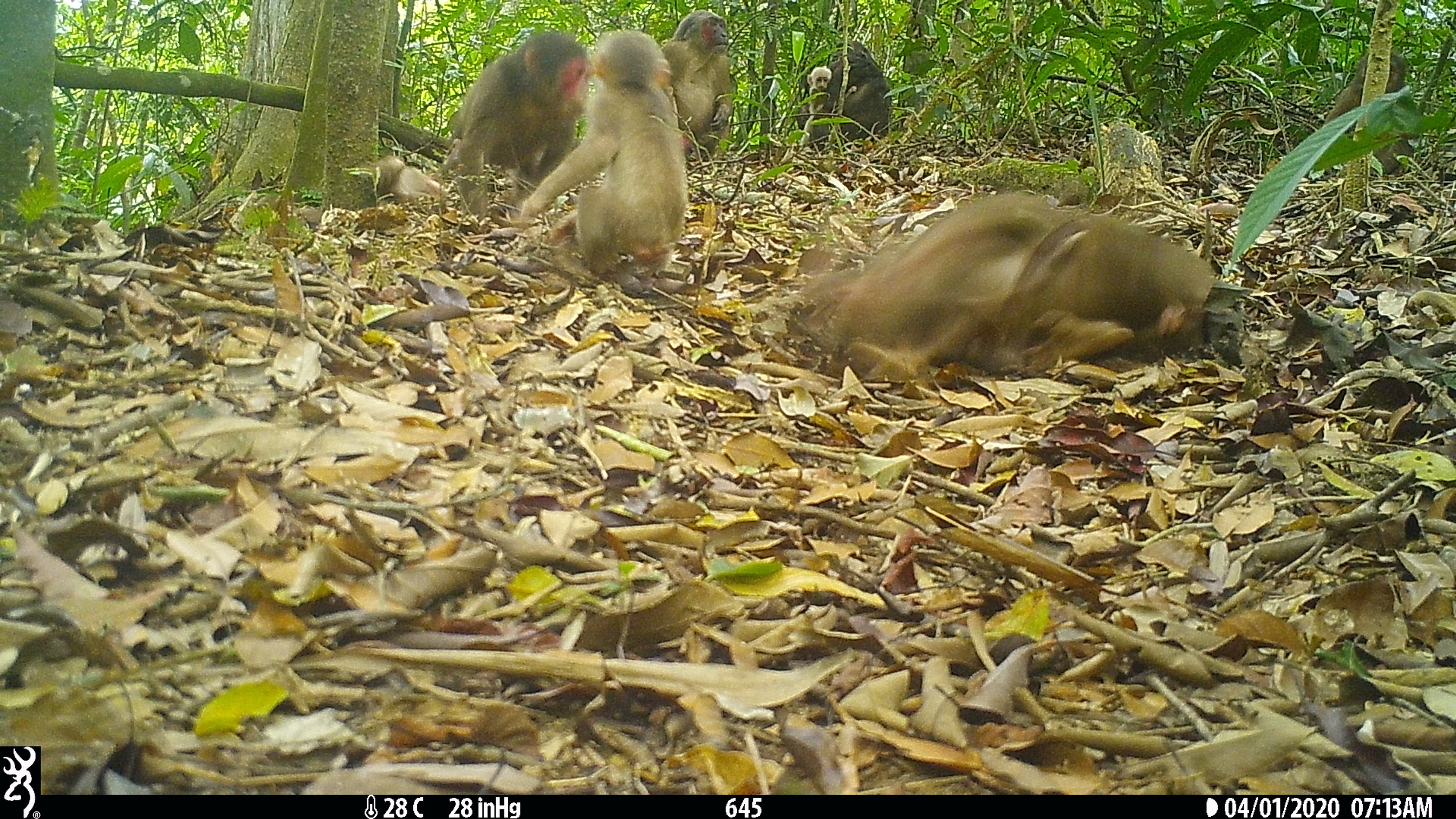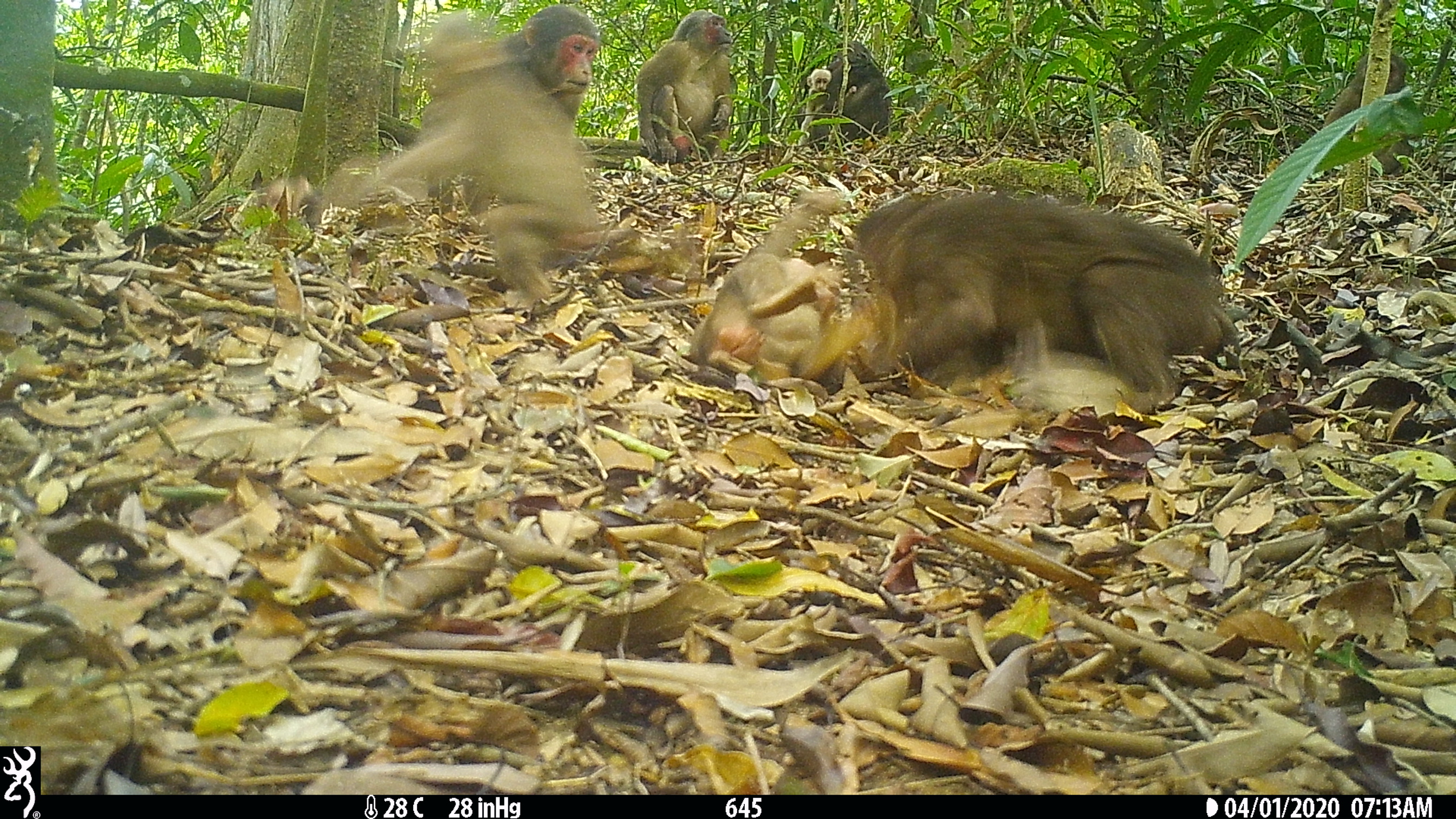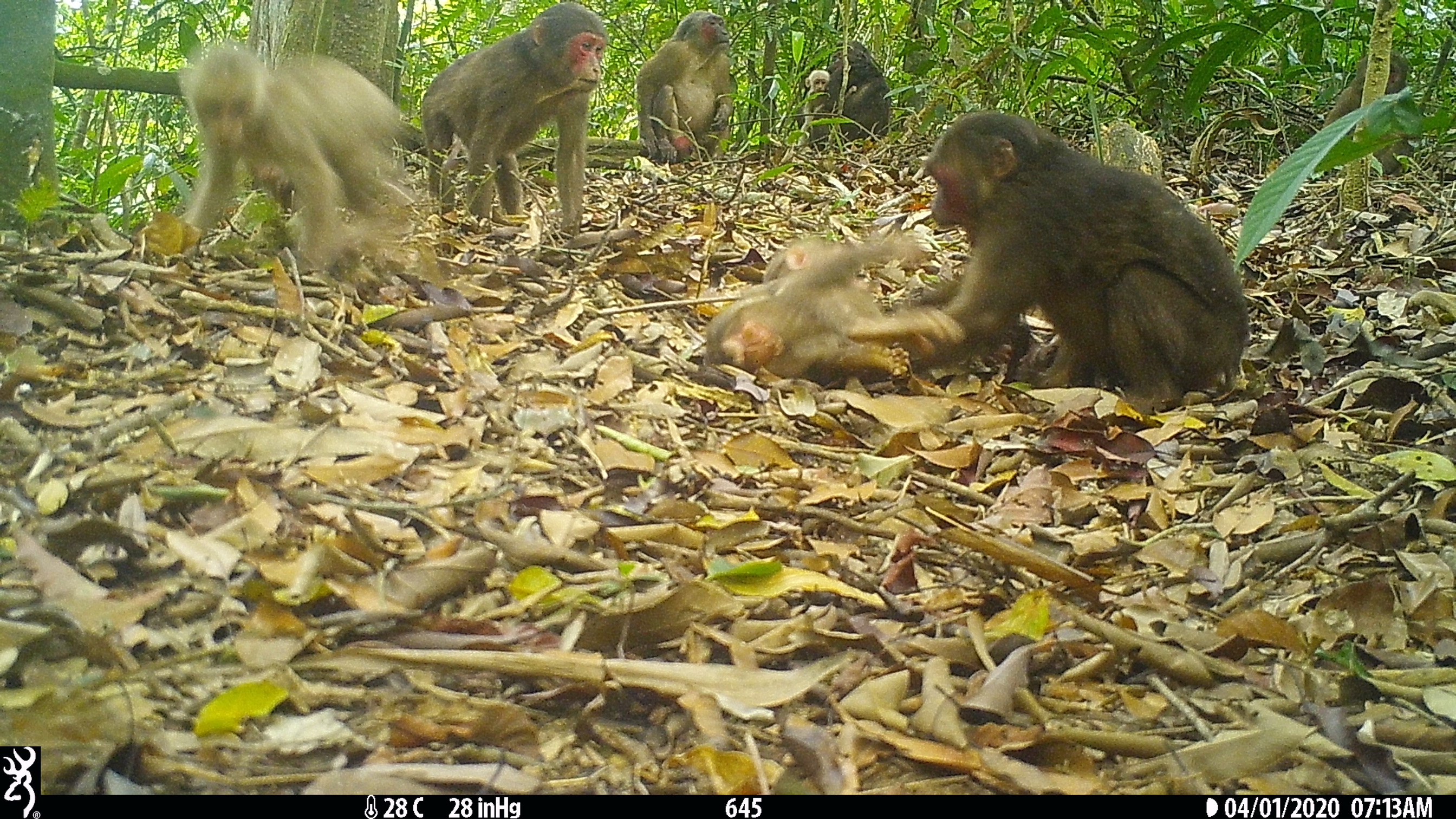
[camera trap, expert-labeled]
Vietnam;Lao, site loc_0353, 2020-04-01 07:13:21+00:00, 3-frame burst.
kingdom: Animalia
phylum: Chordata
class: Mammalia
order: Primates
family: Cercopithecidae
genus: Macaca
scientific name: Macaca arctoides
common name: stump-tailed macaque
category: stump tailed macaque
Stump tailed macaque (stump-tailed macaque) (Macaca arctoides). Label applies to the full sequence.